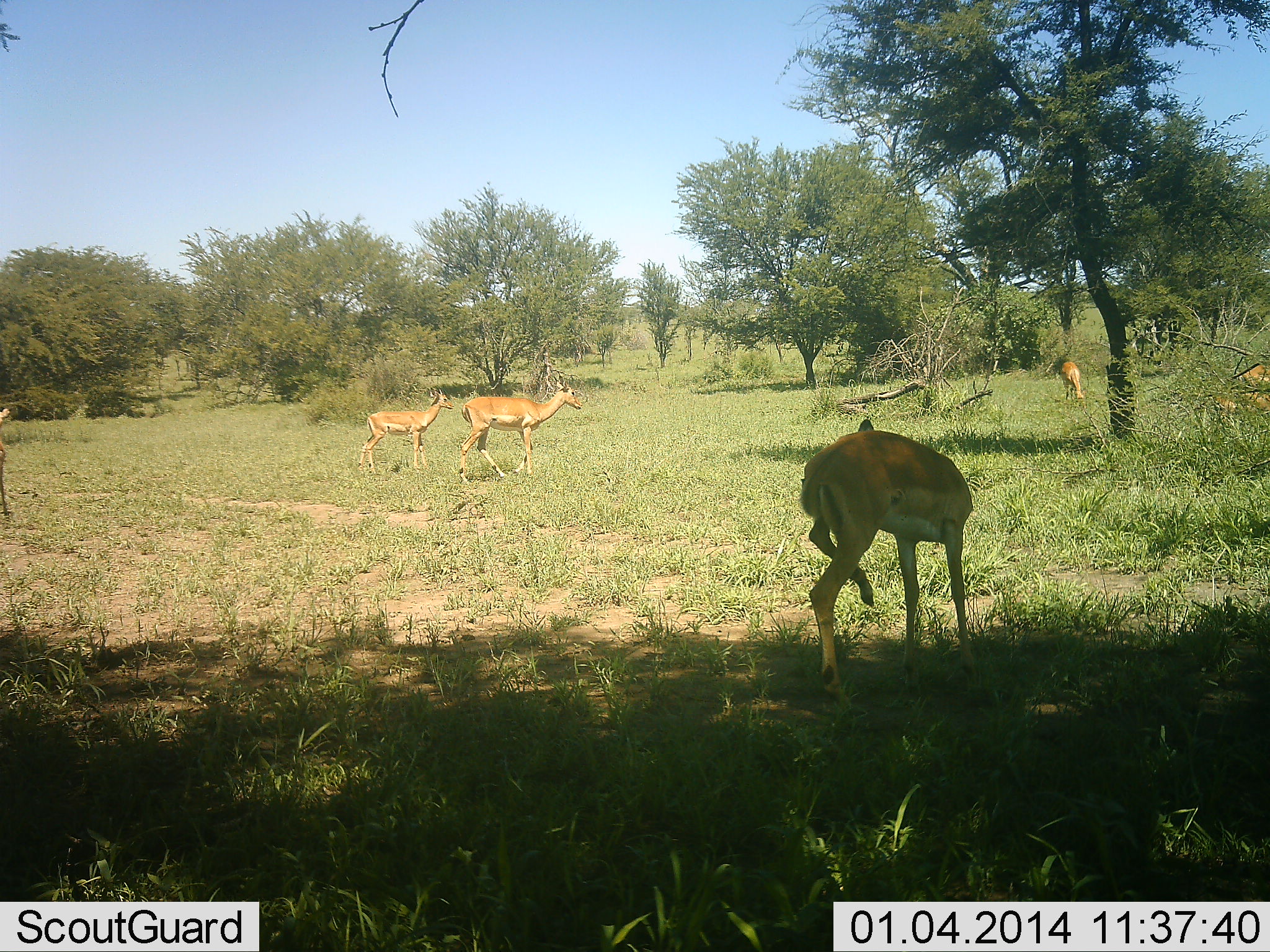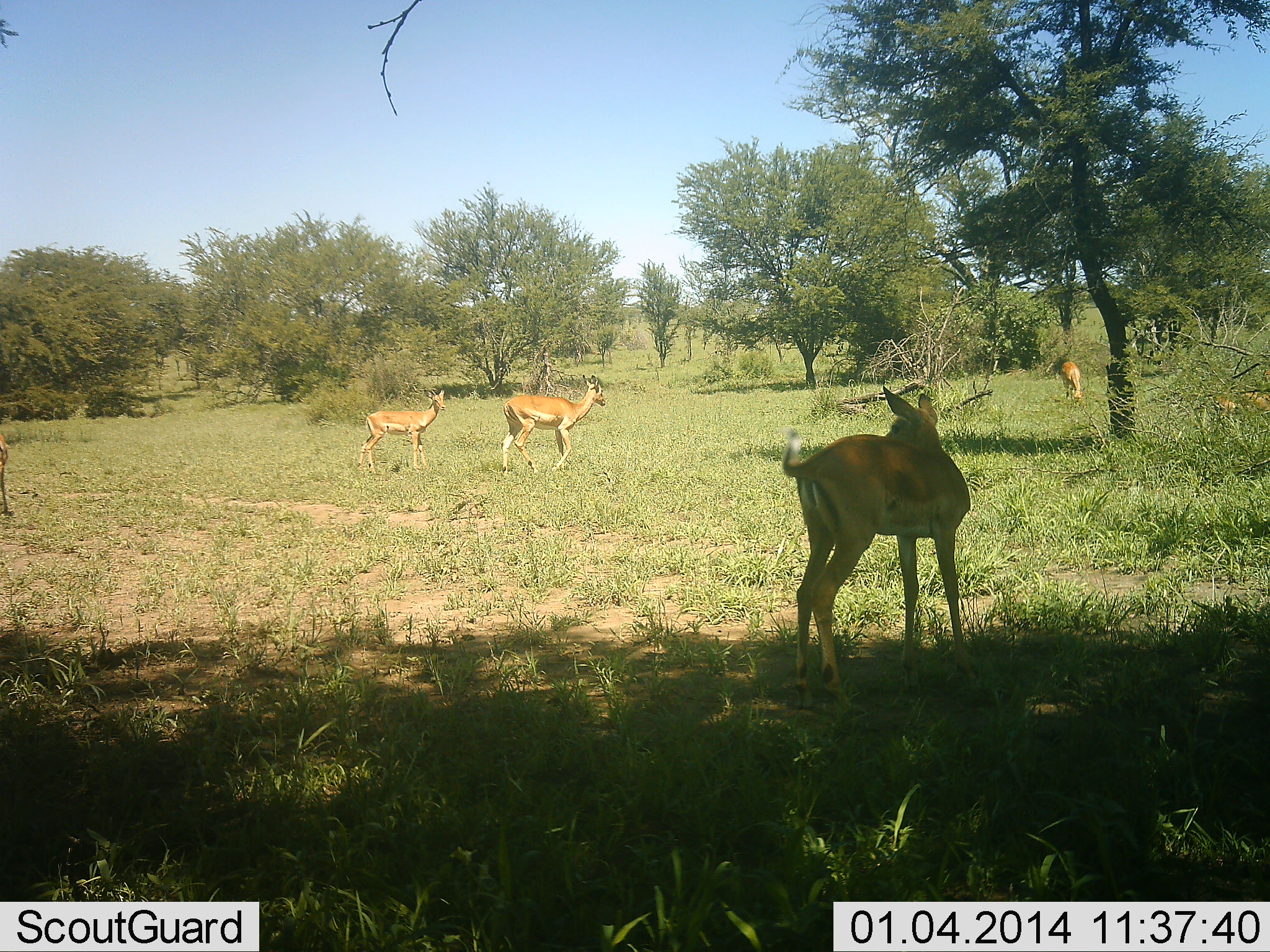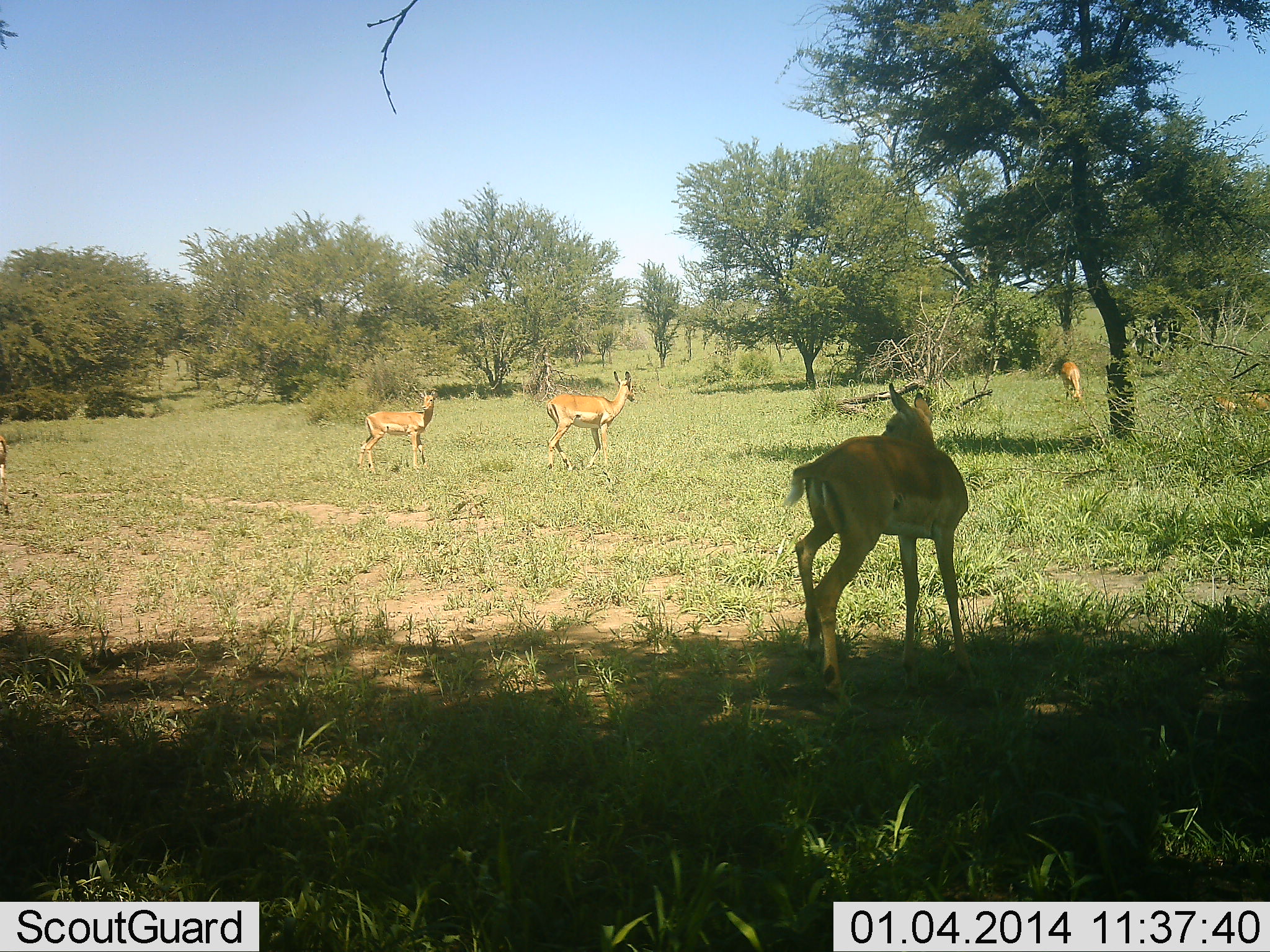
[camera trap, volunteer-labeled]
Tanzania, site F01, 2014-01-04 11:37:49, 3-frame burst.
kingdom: Animalia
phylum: Chordata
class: Mammalia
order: Artiodactyla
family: Bovidae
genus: Nanger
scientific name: Nanger granti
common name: grant's gazelle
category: gazellegrants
Gazellegrants (grant's gazelle) (Nanger granti), count 6. Behavior (volunteer vote fractions): standing 50%, resting 0%, moving 70%, interacting 0%. Young present (vote fraction): 0%. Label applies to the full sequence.